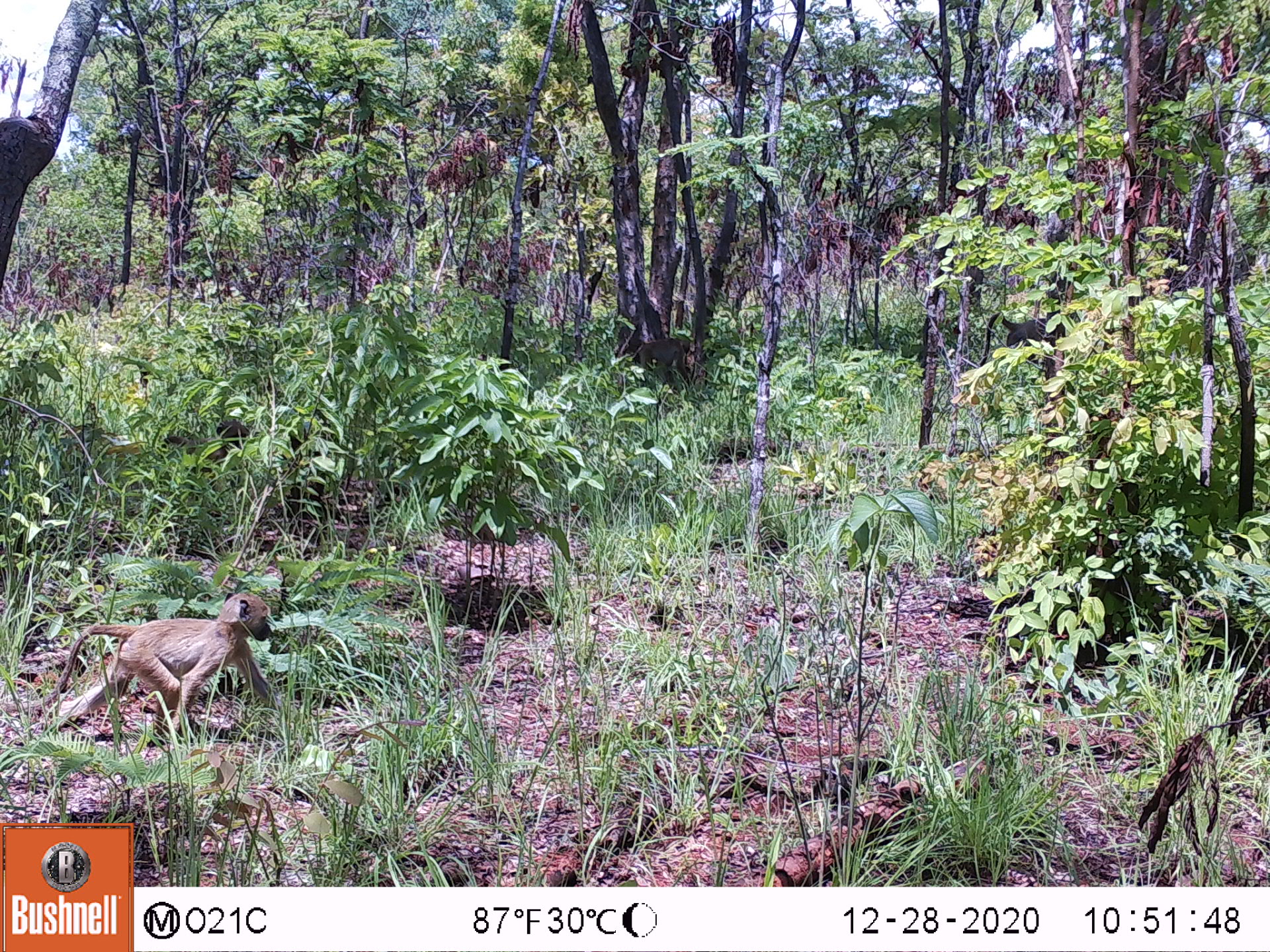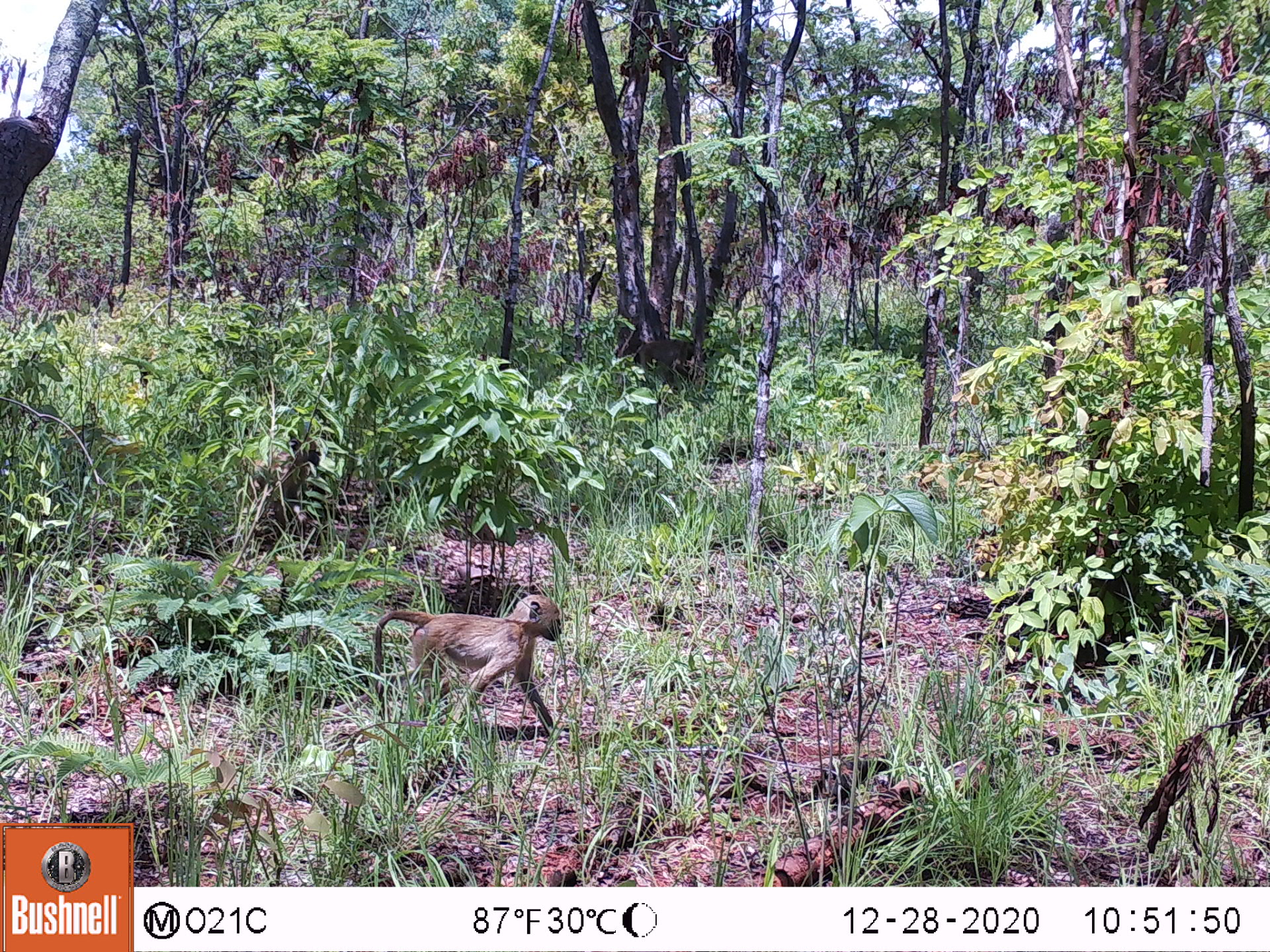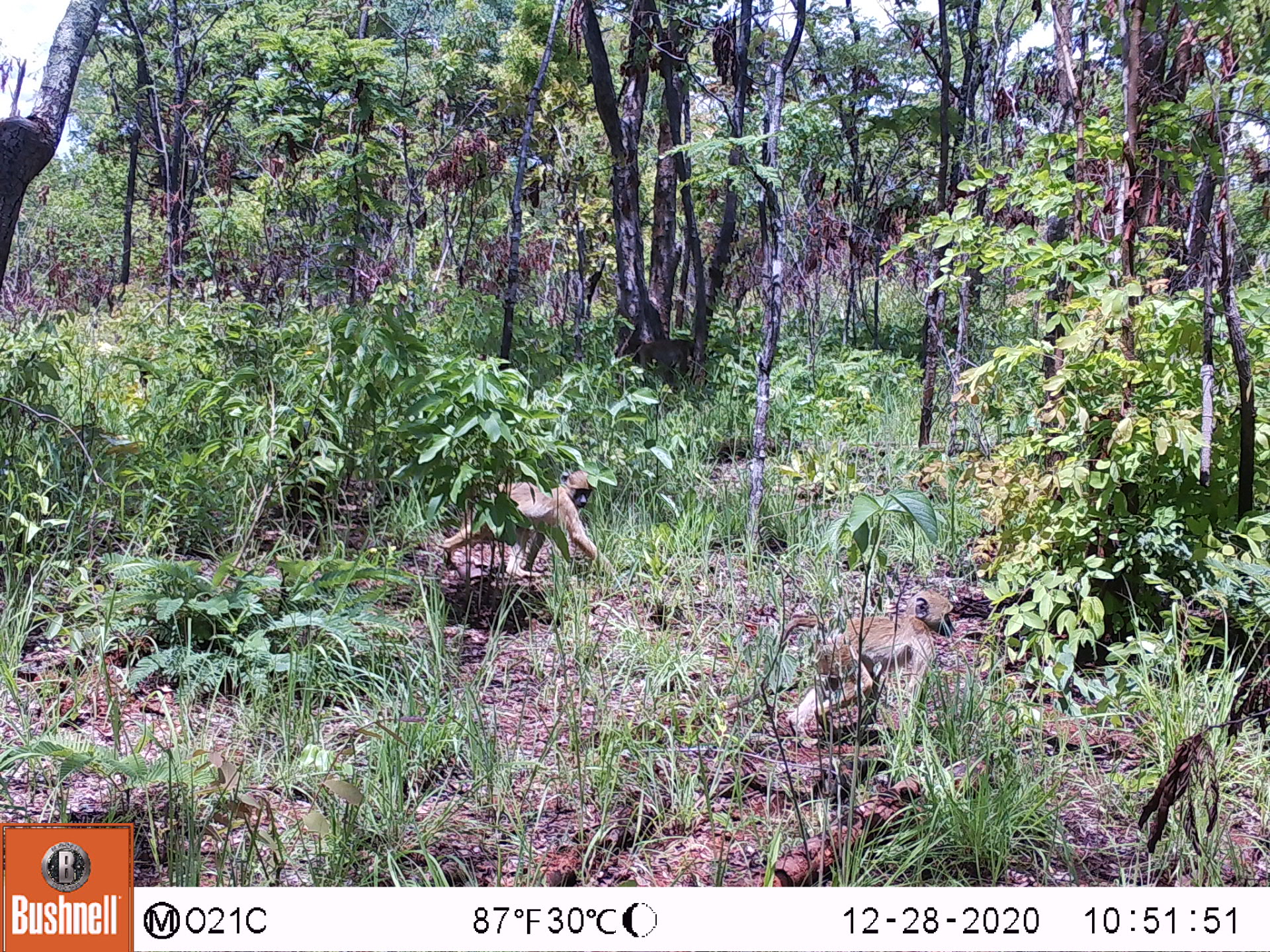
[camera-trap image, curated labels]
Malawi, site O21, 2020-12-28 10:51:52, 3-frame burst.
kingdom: Animalia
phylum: Chordata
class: Mammalia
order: Primates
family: Cercopithecidae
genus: Papio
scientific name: Papio cynocephalus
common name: yellow baboon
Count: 4.